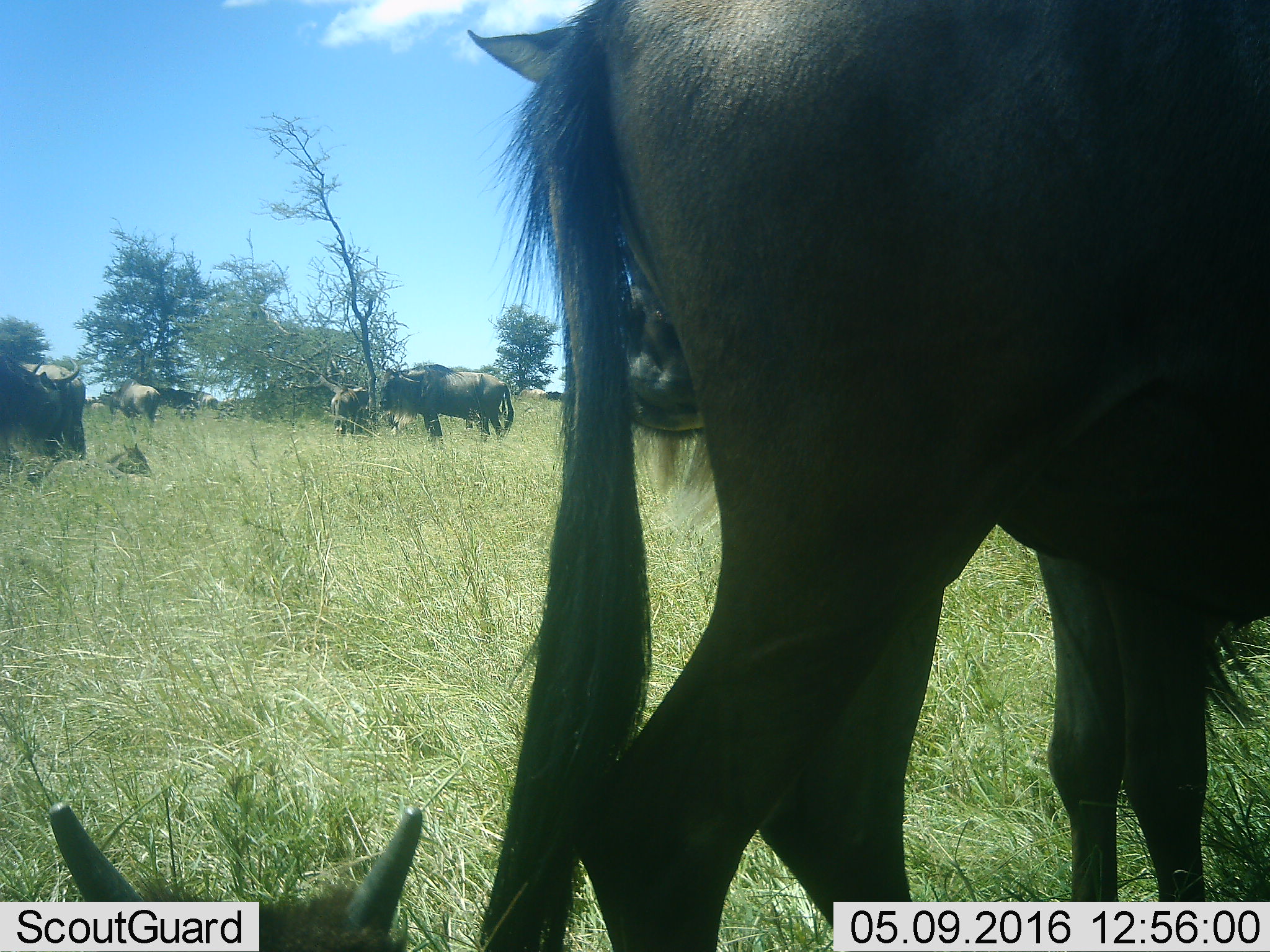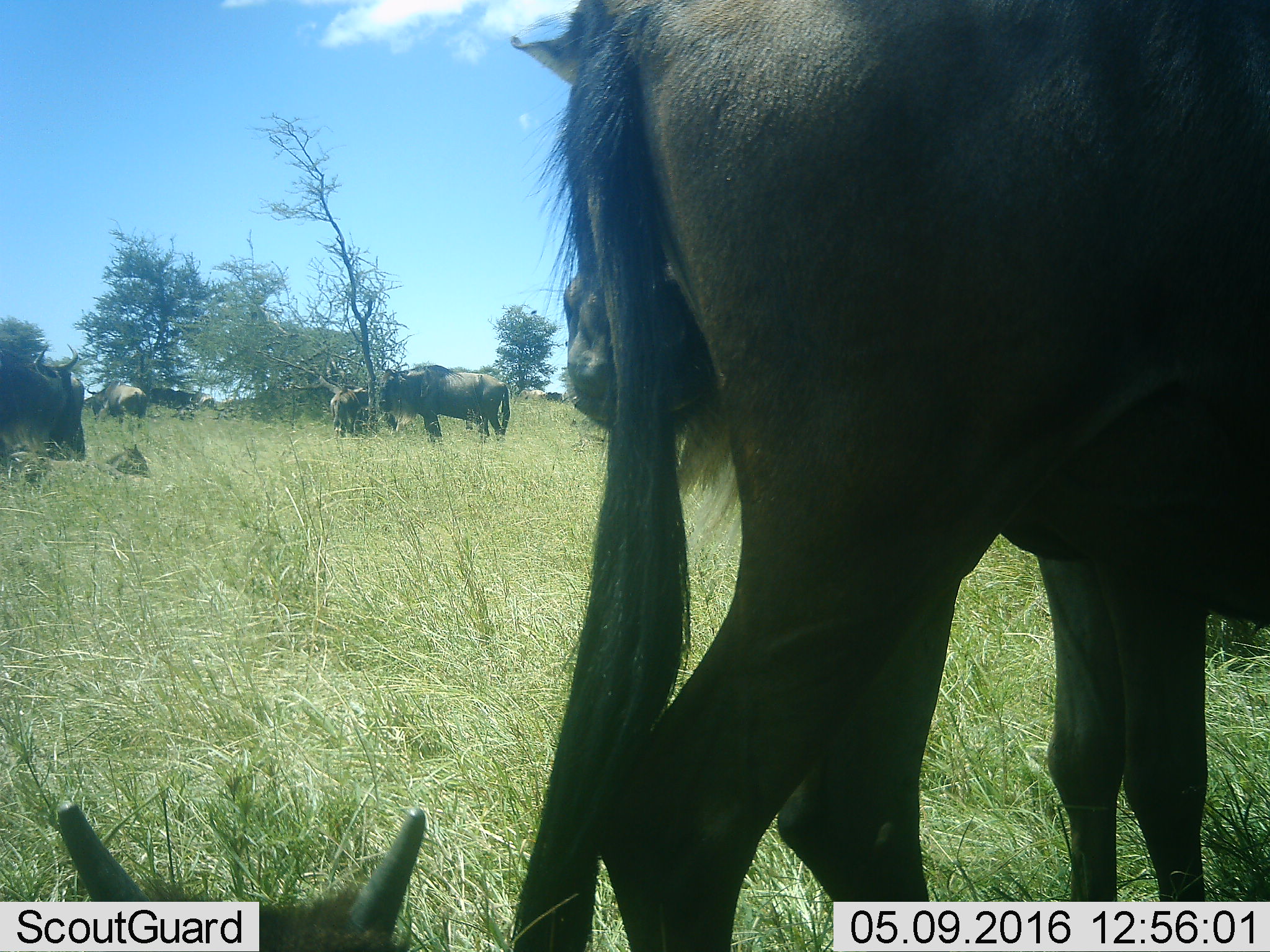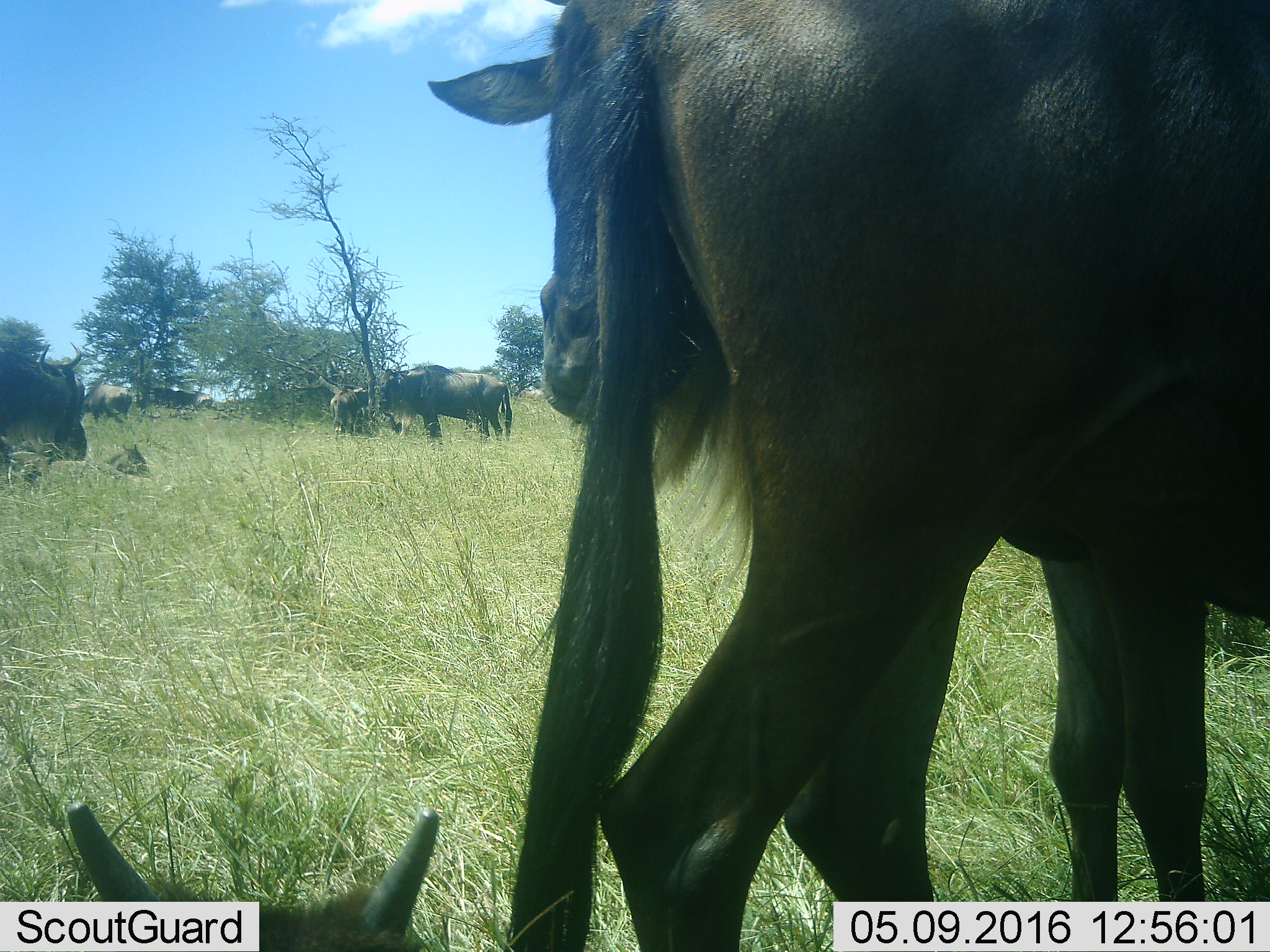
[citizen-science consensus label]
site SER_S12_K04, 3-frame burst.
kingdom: Animalia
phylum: Chordata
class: Mammalia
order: Artiodactyla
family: Bovidae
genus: Connochaetes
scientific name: Connochaetes taurinus taurinus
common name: blue wildebeest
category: wildebeestblue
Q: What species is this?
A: Wildebeestblue (blue wildebeest) (Connochaetes taurinus taurinus).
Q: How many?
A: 7.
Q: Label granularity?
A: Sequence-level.